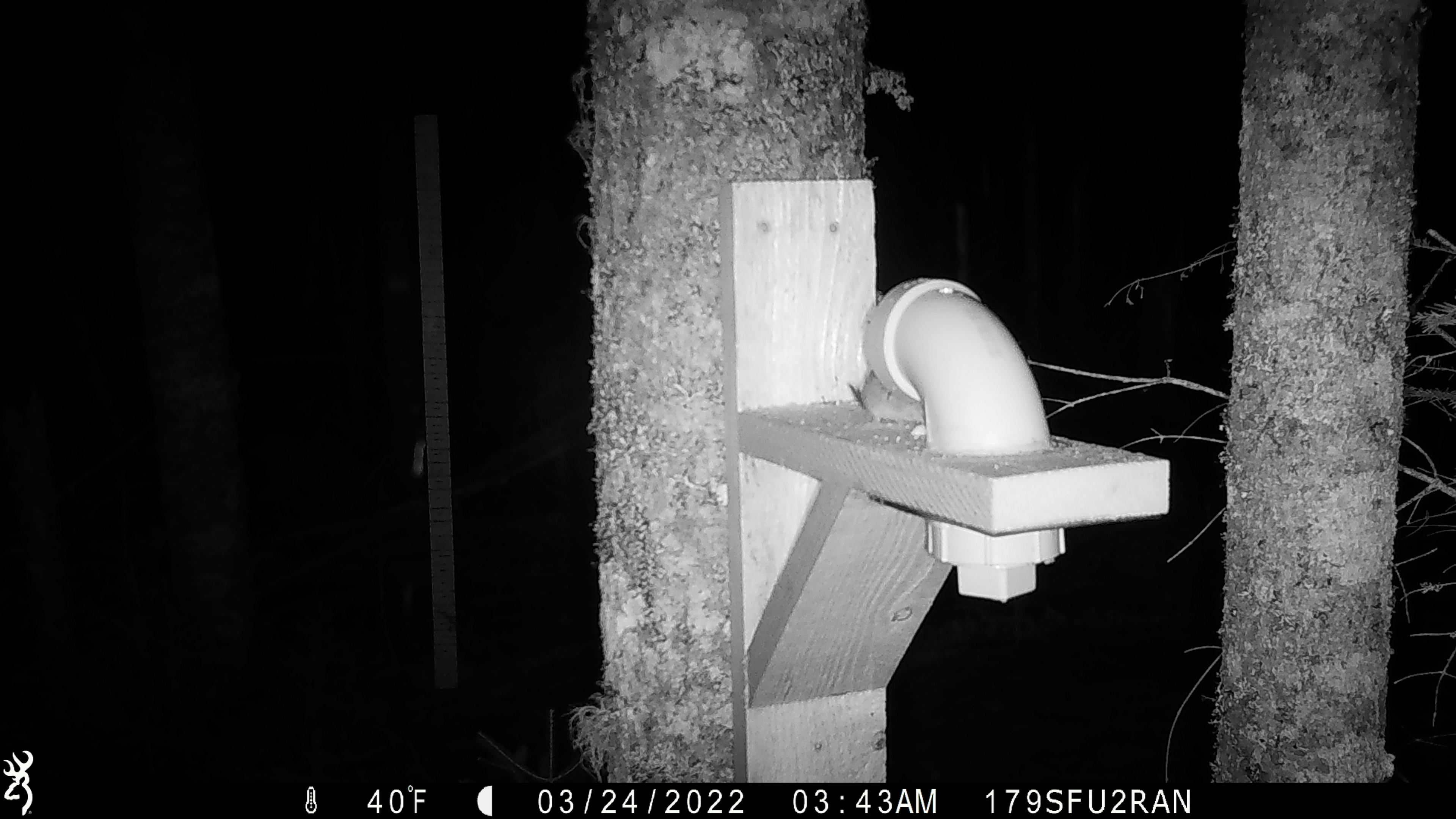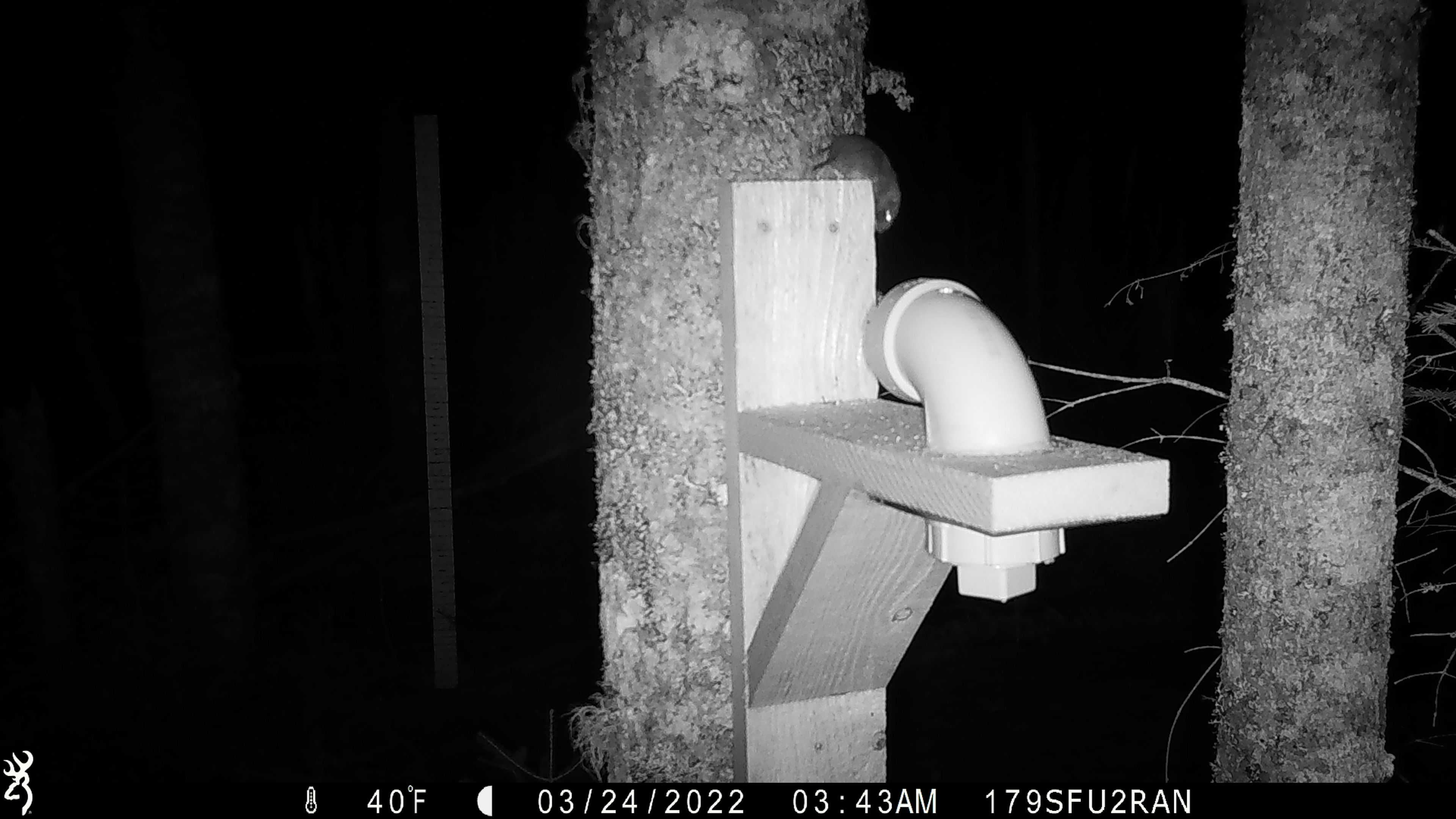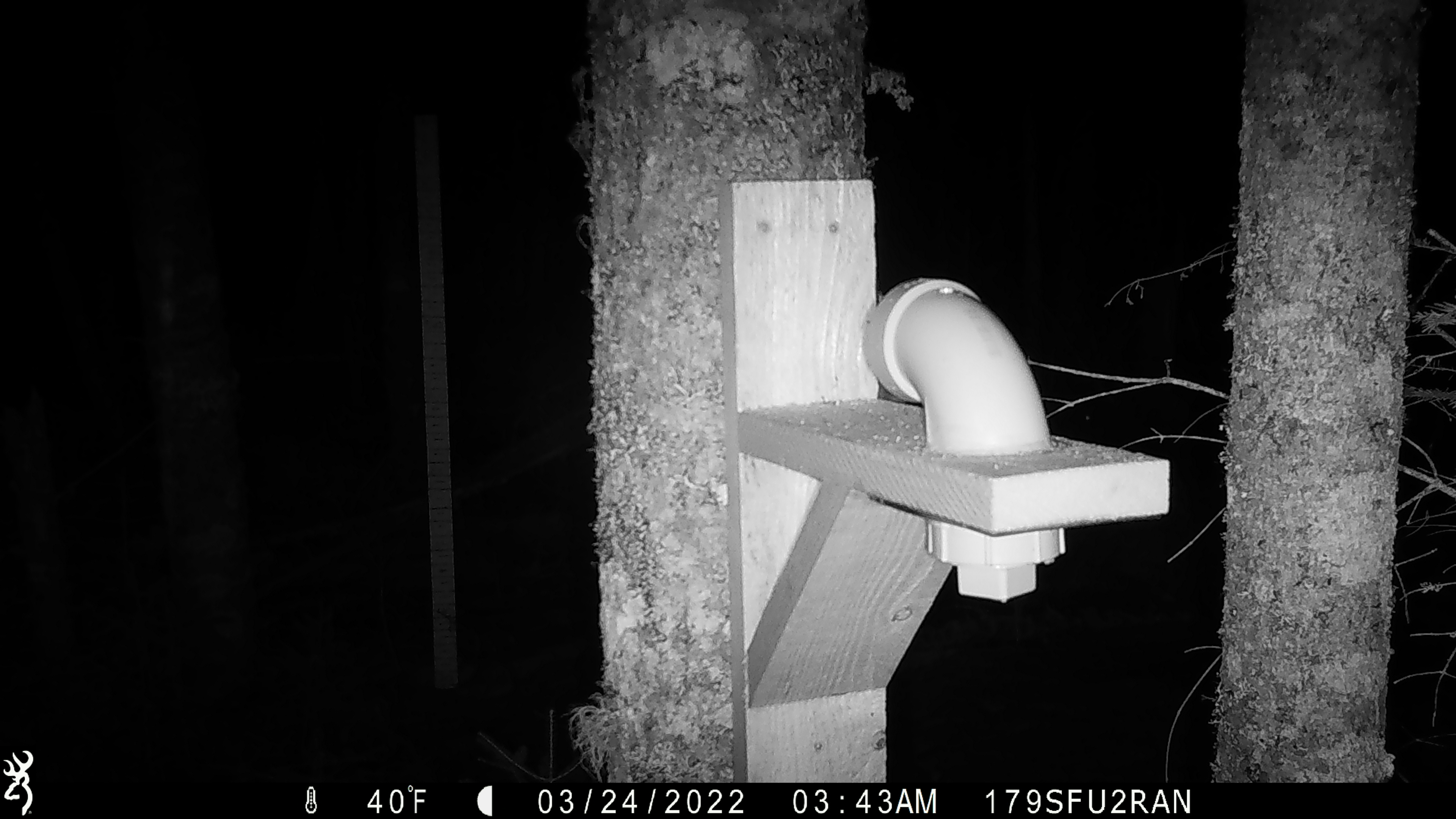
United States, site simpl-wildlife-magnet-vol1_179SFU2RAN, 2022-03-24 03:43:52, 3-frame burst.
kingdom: Animalia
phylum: Chordata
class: Mammalia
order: Rodentia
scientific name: Rodentia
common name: mouse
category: mouse sp.